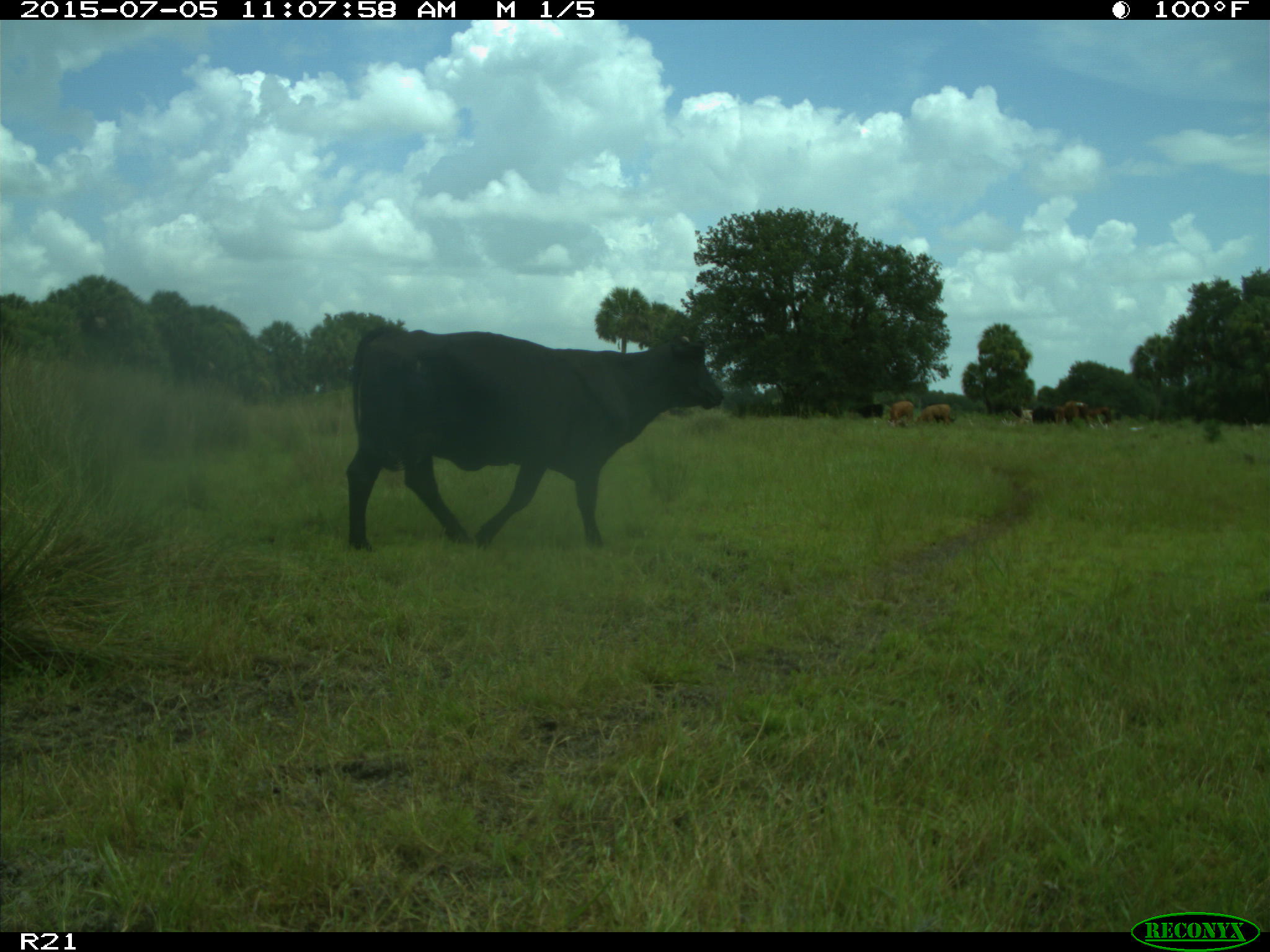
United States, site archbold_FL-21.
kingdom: Animalia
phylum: Chordata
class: Mammalia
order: Artiodactyla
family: Bovidae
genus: Bos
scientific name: Bos taurus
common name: domestic cow